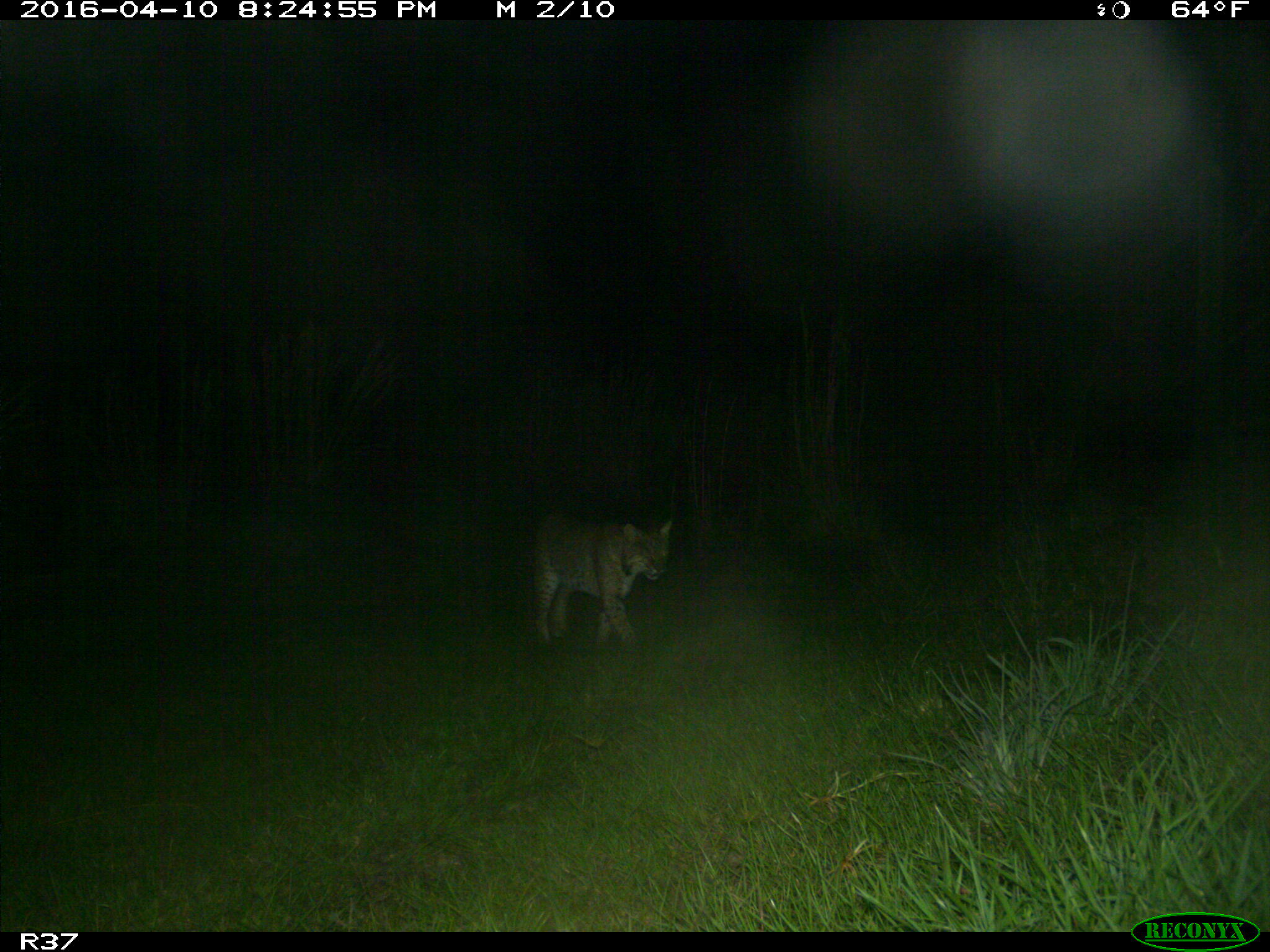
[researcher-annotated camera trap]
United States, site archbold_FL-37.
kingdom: Animalia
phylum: Chordata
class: Mammalia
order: Carnivora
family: Felidae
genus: Lynx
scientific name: Lynx rufus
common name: bobcat